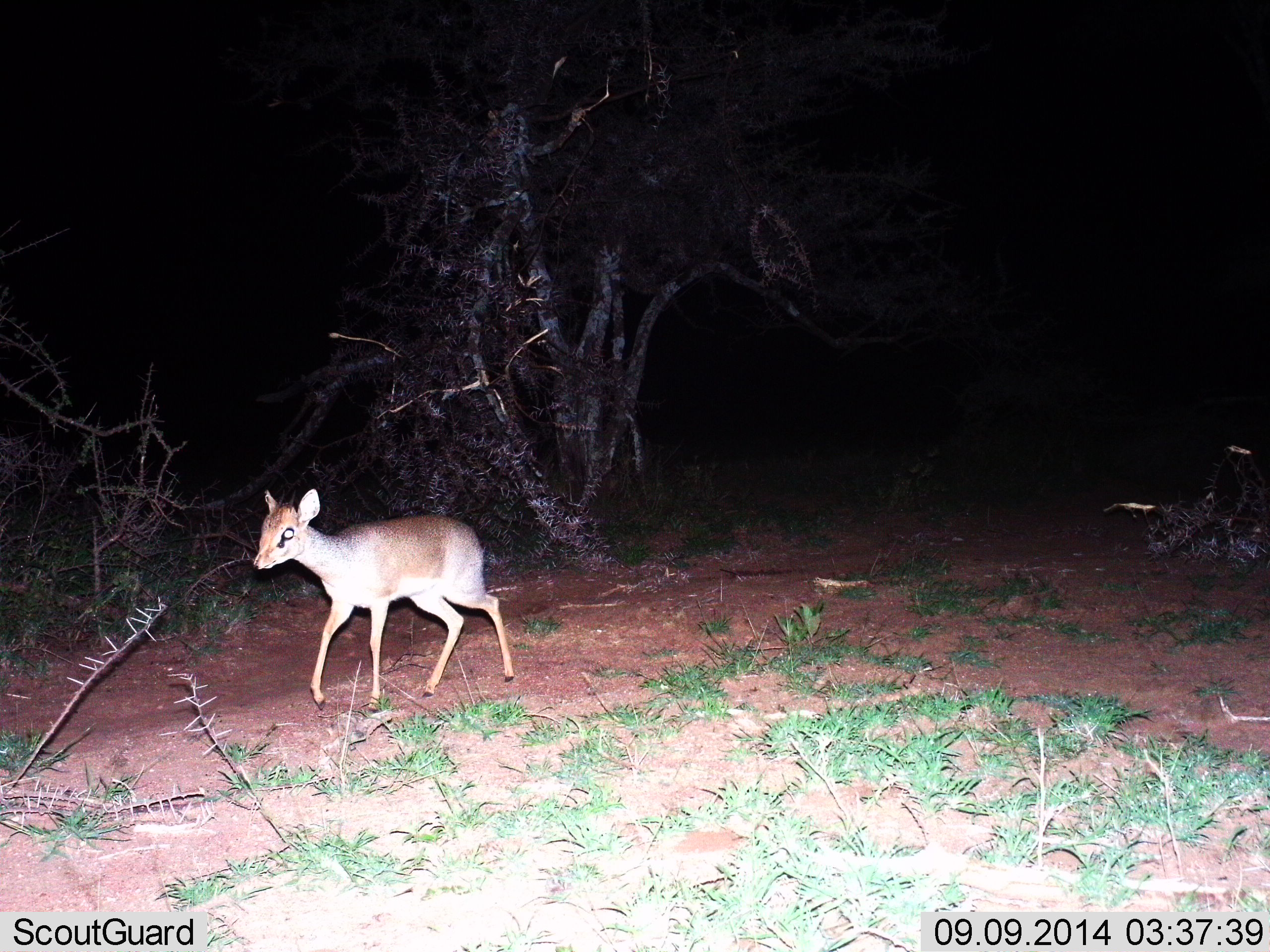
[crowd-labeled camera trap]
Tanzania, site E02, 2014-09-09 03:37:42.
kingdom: Animalia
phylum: Chordata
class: Mammalia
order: Artiodactyla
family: Bovidae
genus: Madoqua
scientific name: Madoqua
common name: dikdik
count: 1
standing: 10%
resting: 0%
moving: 90%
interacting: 0%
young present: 0%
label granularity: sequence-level